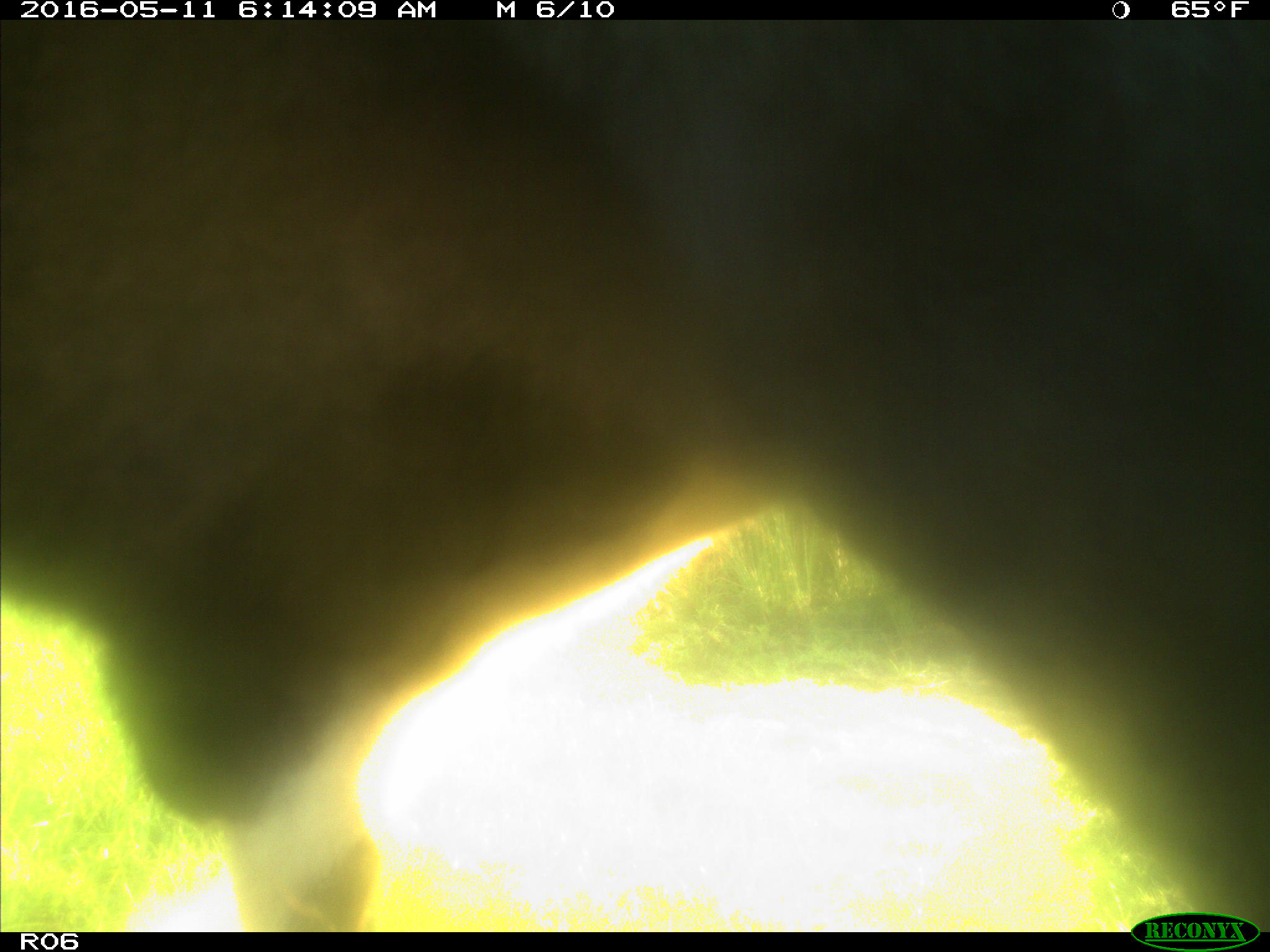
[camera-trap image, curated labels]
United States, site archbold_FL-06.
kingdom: Animalia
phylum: Chordata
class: Mammalia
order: Artiodactyla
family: Bovidae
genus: Bos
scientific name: Bos taurus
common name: domestic cow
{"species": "Bos taurus (domestic cow)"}